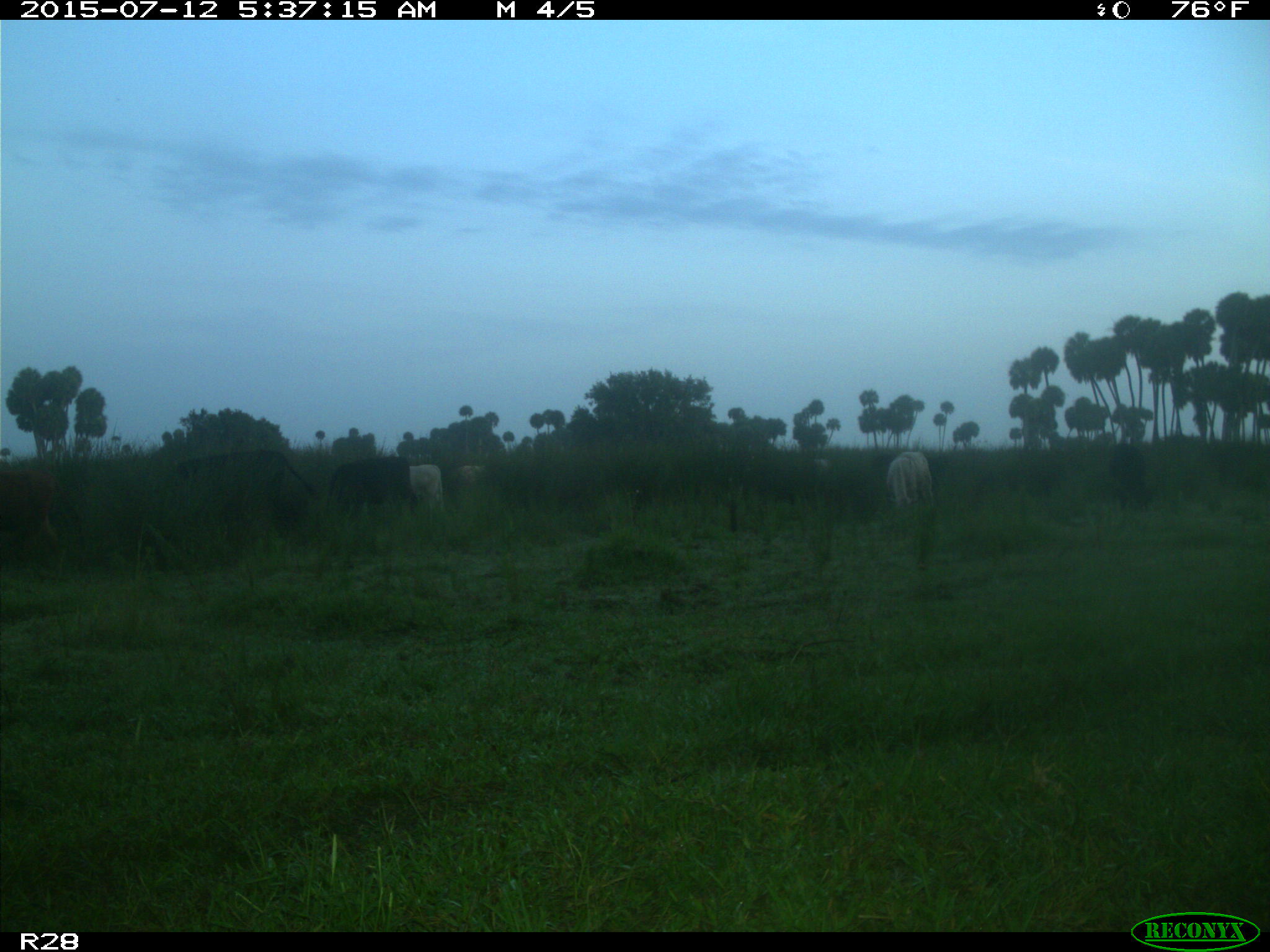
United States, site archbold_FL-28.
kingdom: Animalia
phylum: Chordata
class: Mammalia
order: Artiodactyla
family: Bovidae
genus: Bos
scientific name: Bos taurus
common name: domestic cow